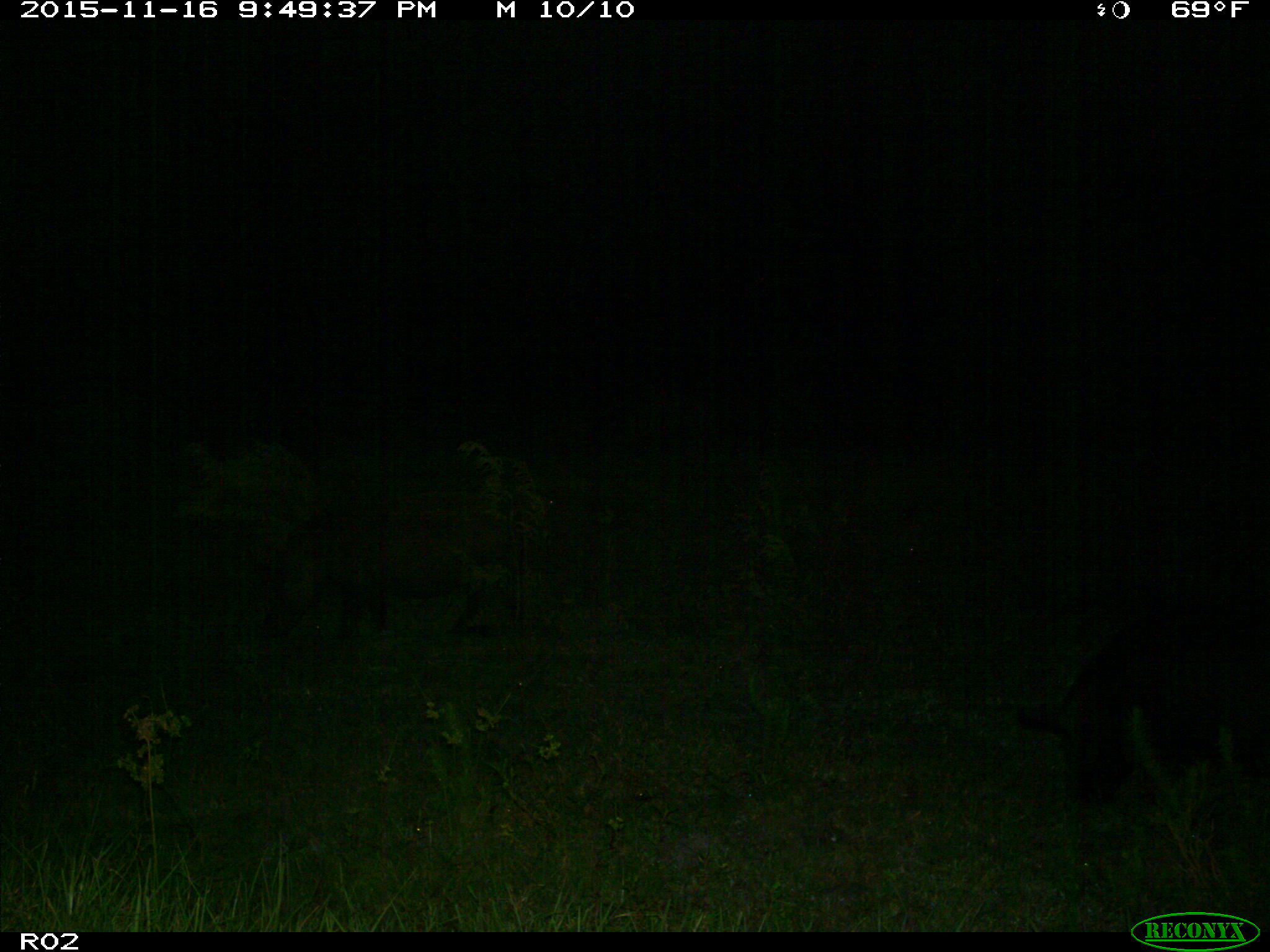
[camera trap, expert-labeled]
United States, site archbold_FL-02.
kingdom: Animalia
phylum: Chordata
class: Mammalia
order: Artiodactyla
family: Suidae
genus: Sus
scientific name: Sus scrofa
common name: wild boar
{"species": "Sus scrofa (wild boar)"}